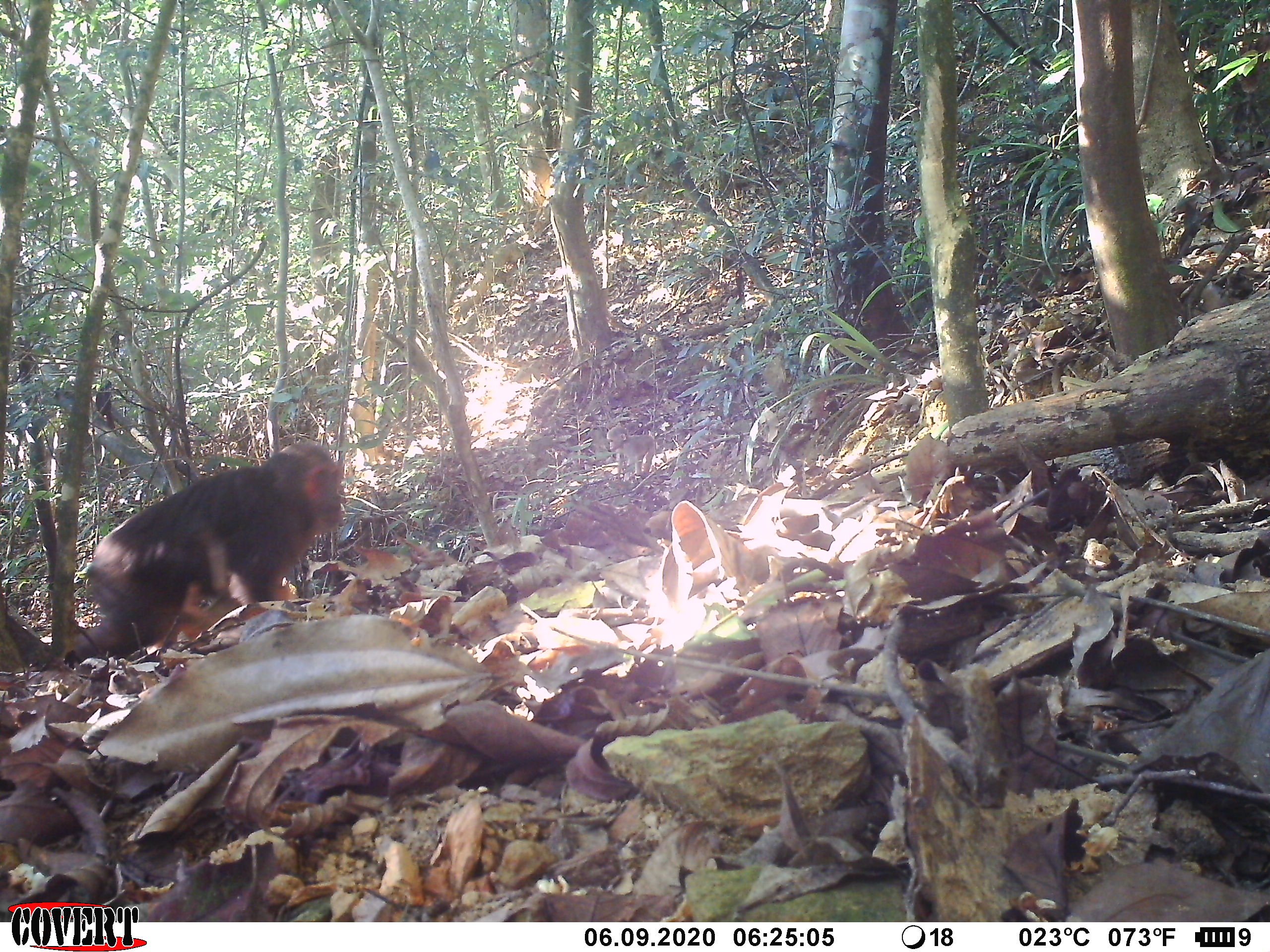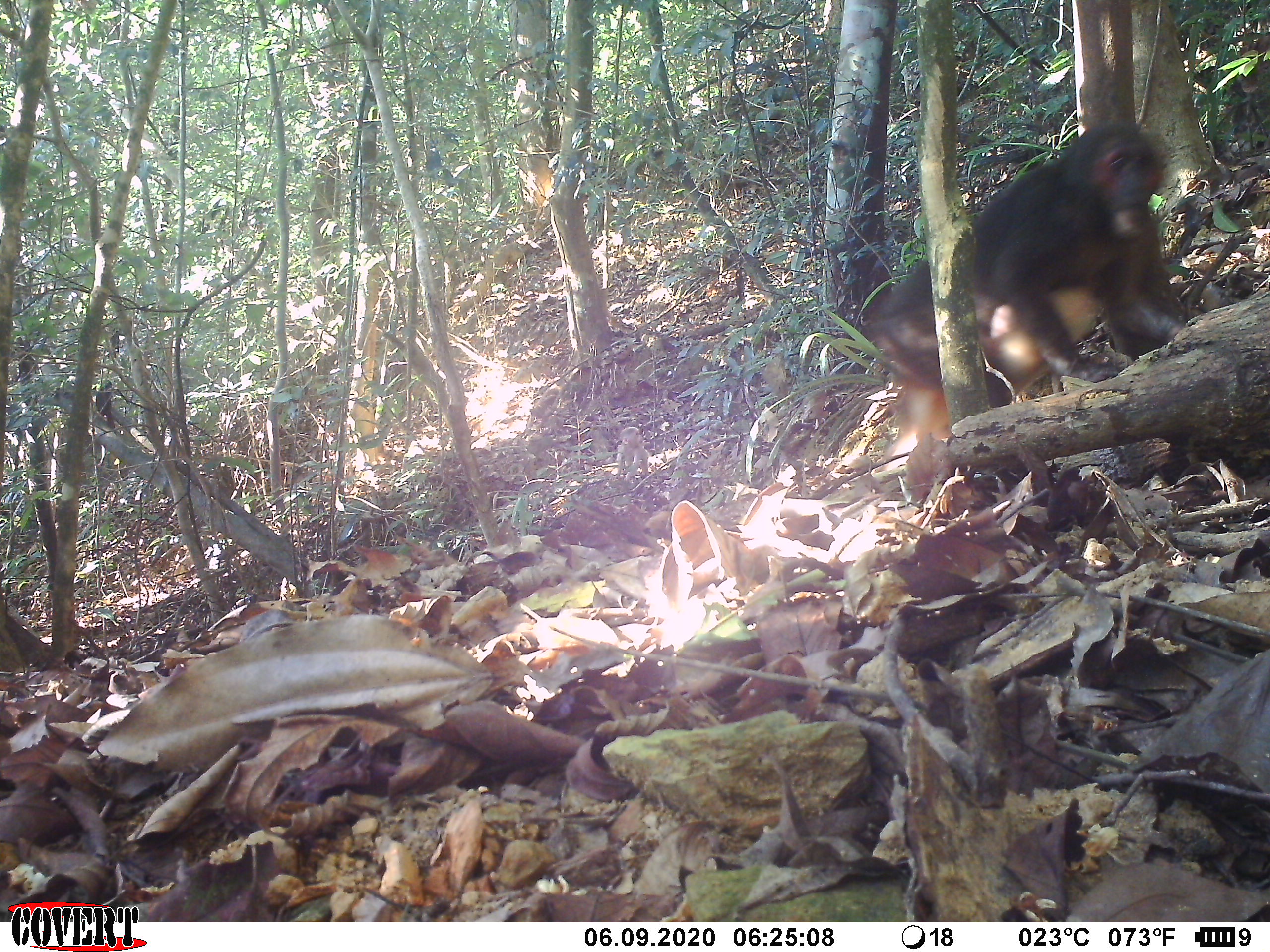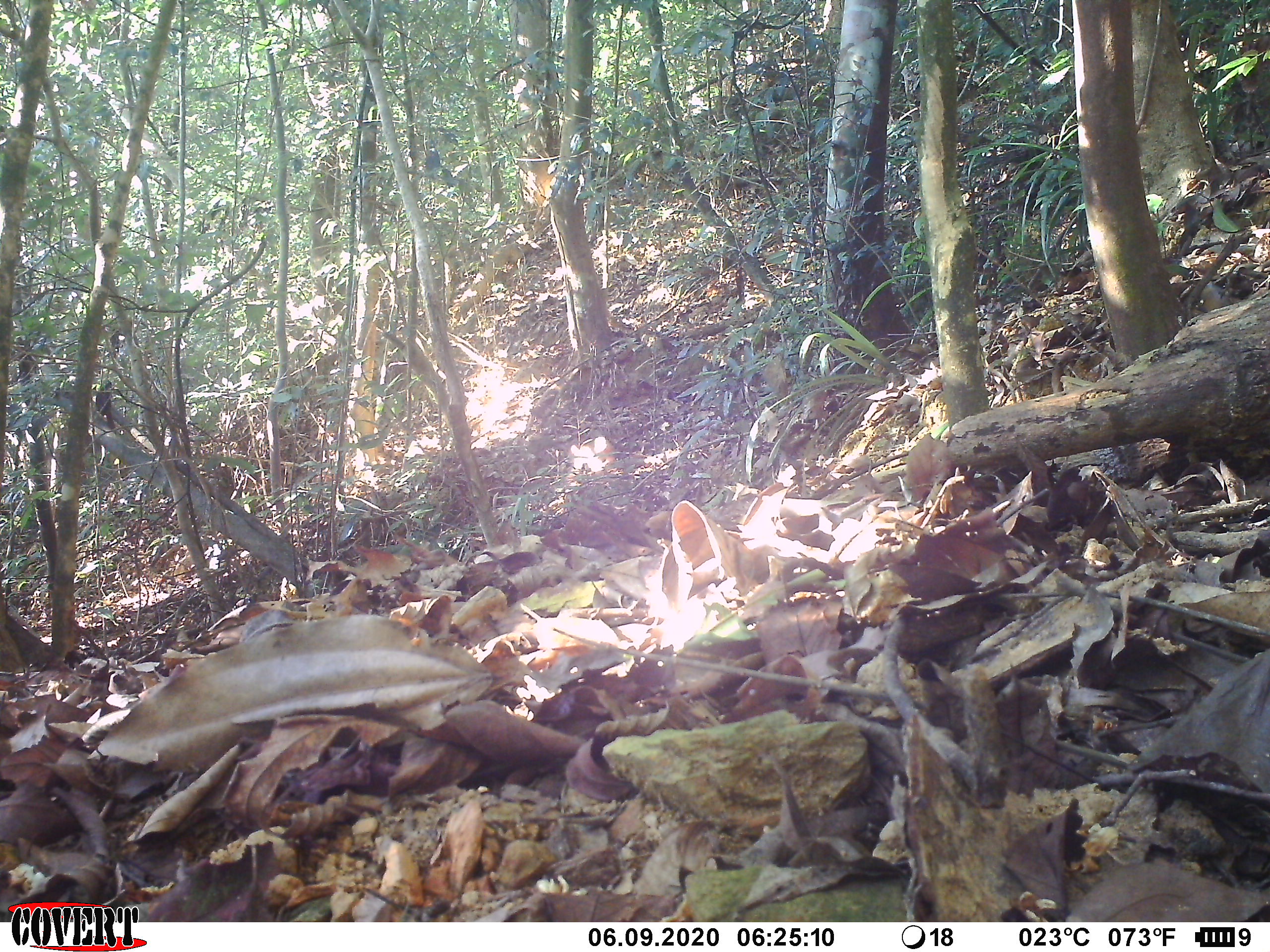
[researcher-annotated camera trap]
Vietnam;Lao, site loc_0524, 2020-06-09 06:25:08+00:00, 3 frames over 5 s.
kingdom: Animalia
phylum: Chordata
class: Mammalia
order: Primates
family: Cercopithecidae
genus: Macaca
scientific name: Macaca arctoides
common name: stump-tailed macaque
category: stump tailed macaque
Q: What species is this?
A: Stump tailed macaque (stump-tailed macaque) (Macaca arctoides).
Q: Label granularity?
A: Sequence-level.